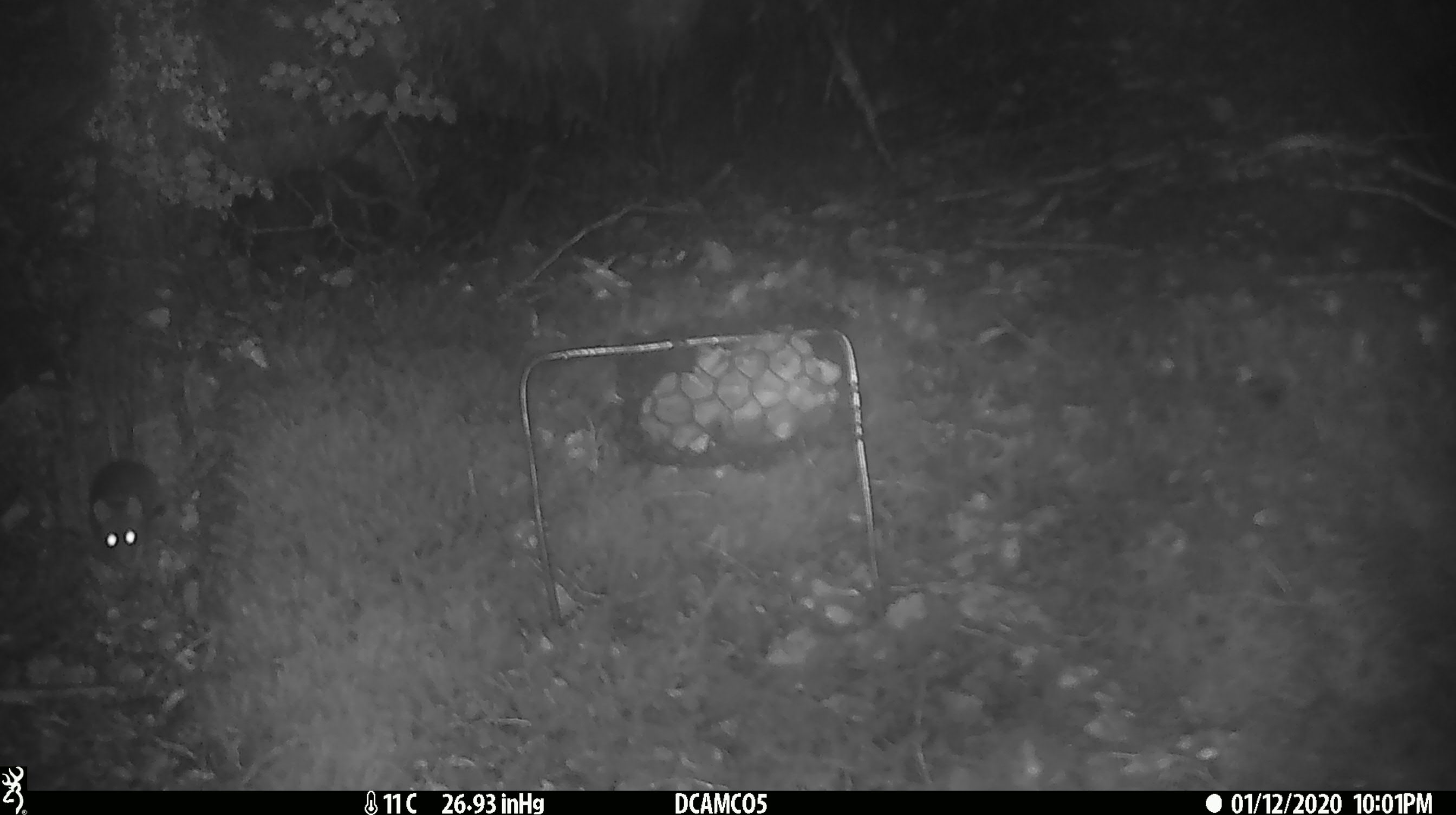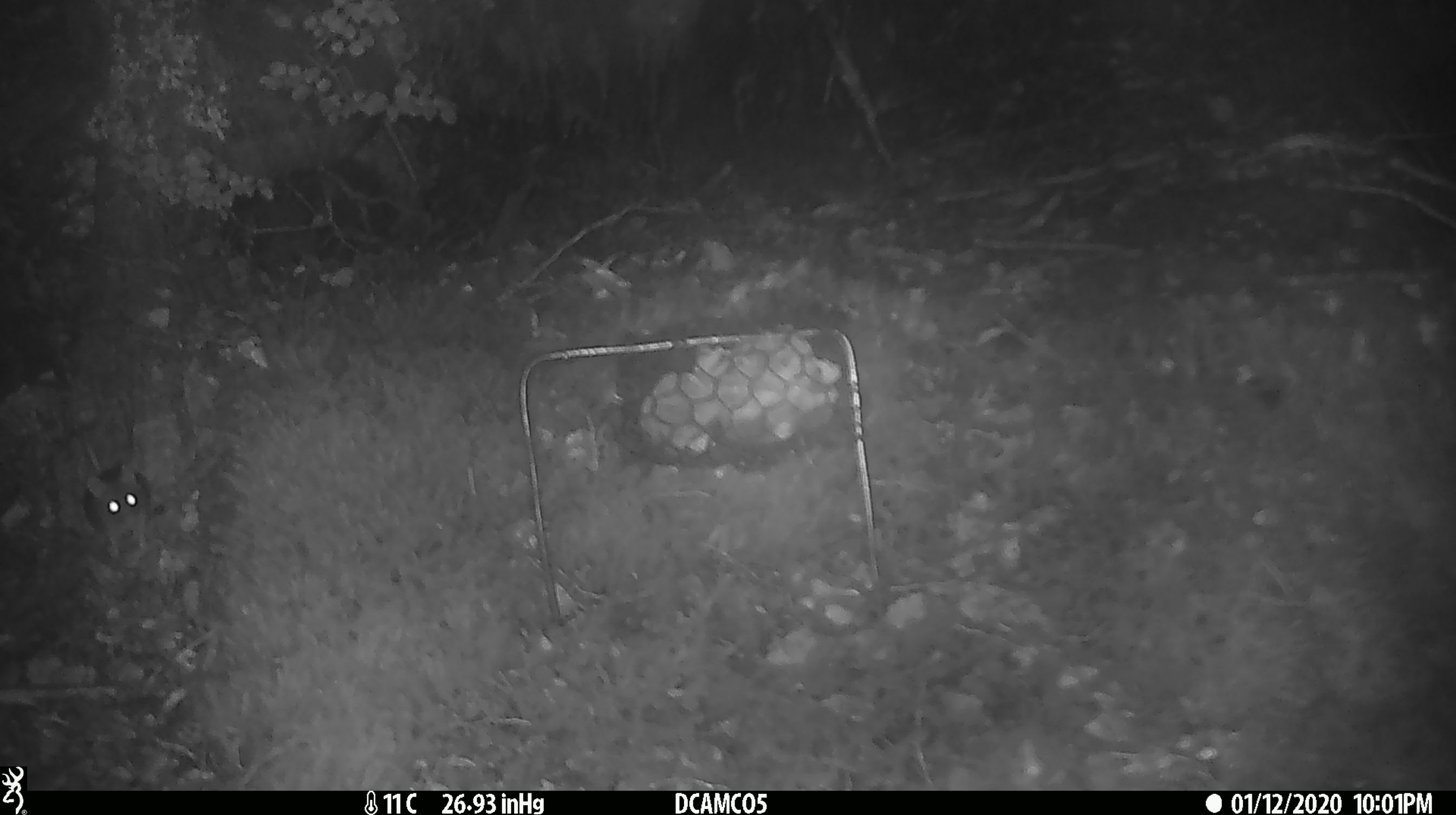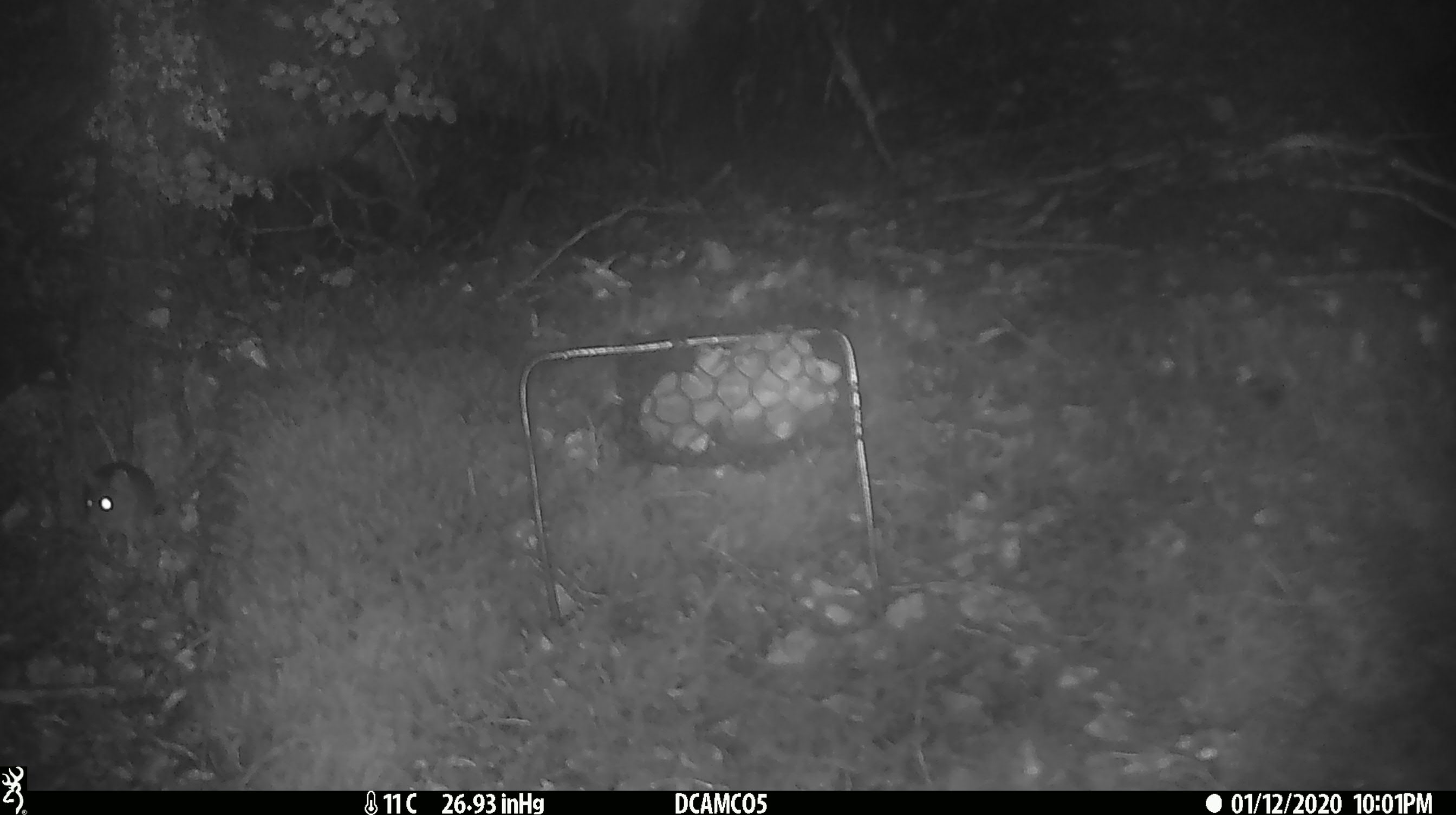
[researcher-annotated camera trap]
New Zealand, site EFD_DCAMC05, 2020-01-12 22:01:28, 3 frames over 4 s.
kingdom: Animalia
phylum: Chordata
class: Mammalia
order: Rodentia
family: Muridae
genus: Mus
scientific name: Mus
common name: mouse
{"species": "mouse (Mus)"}